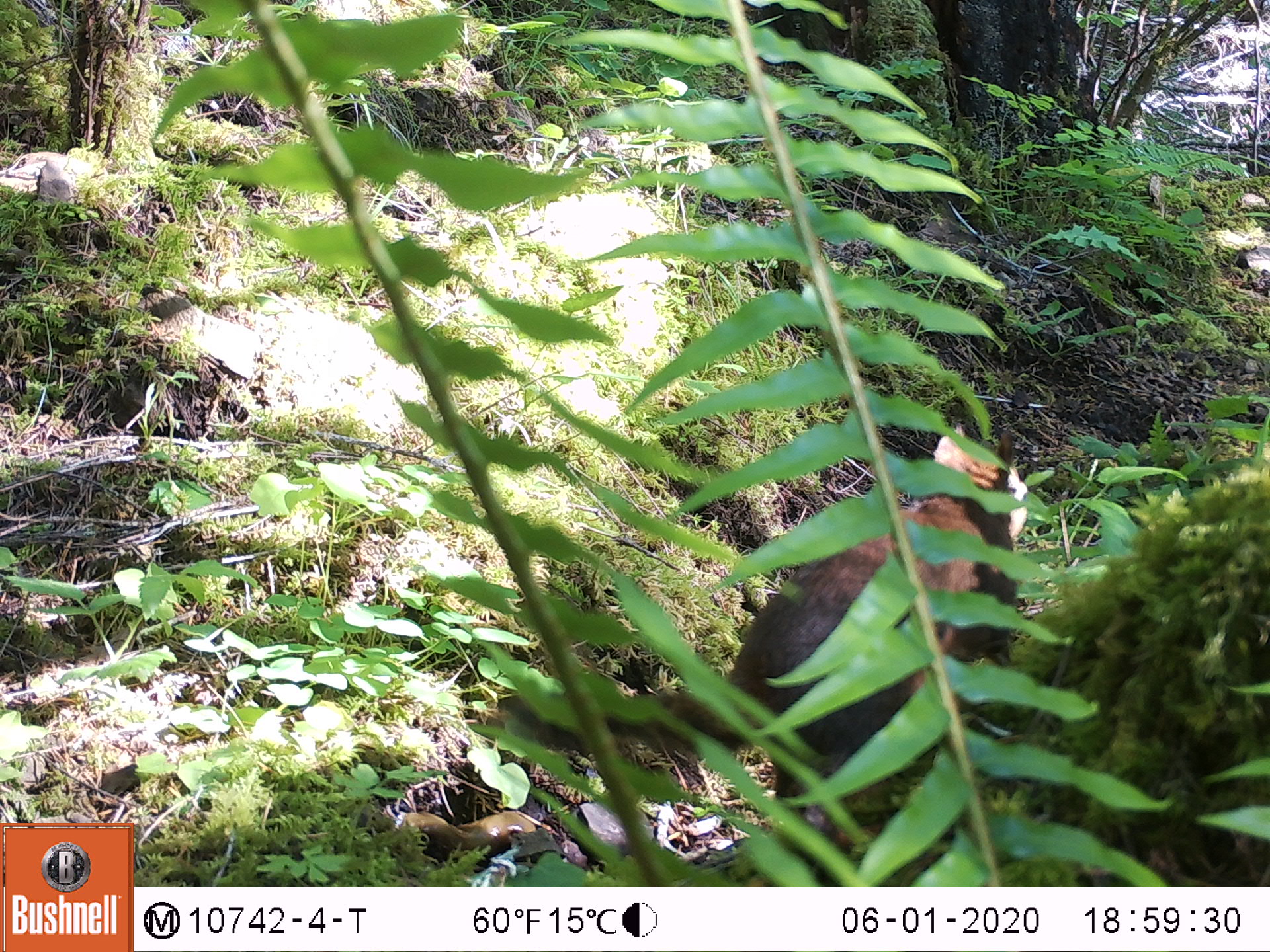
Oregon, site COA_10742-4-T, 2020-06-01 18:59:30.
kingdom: Animalia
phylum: Chordata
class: Mammalia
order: Rodentia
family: Sciuridae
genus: Tamiasciurus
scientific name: Tamiasciurus douglasii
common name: douglas squirrel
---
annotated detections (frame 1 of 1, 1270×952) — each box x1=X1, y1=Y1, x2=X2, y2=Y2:
douglas squirrel: x1=490, y1=428, x2=1031, y2=826